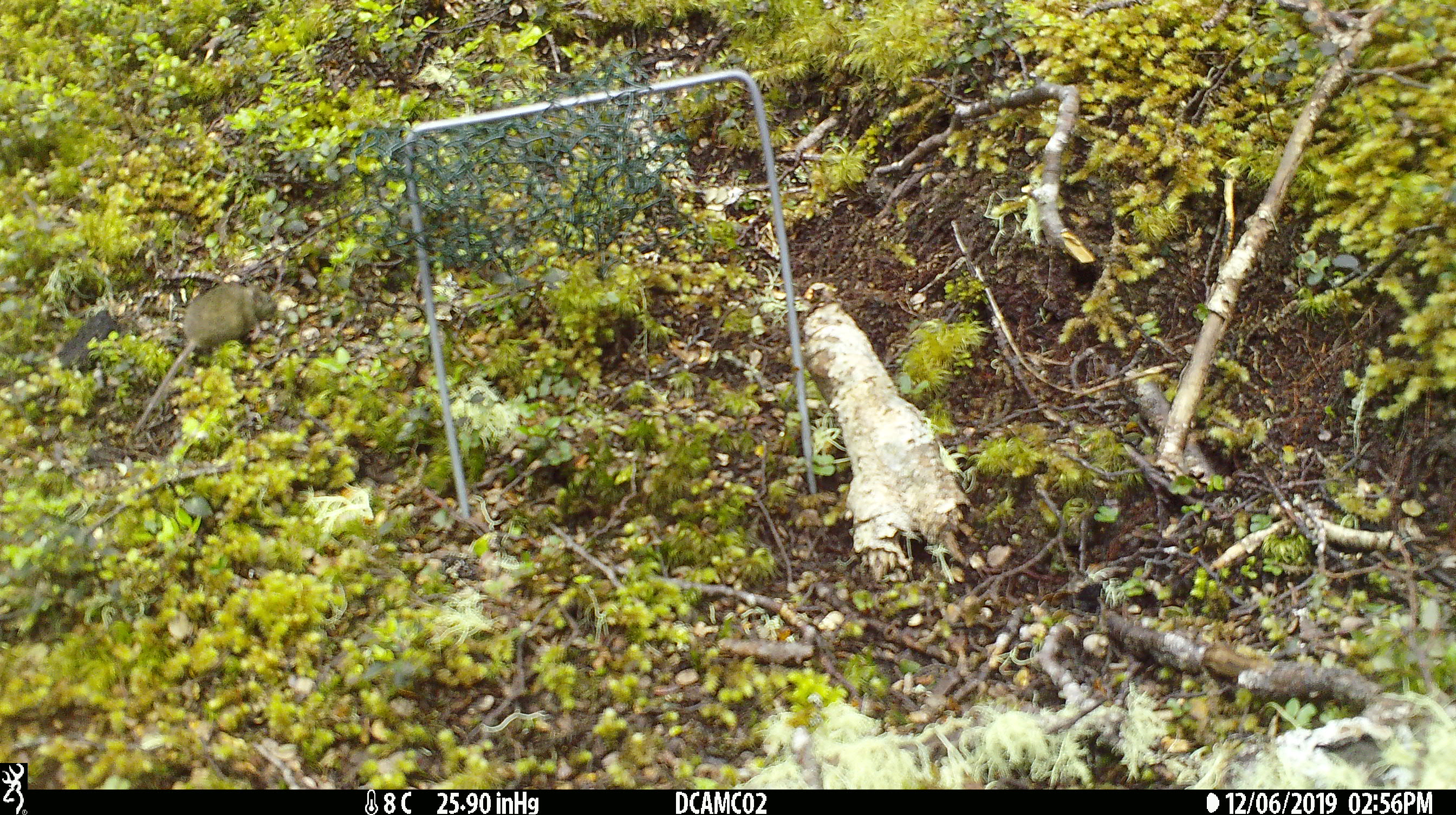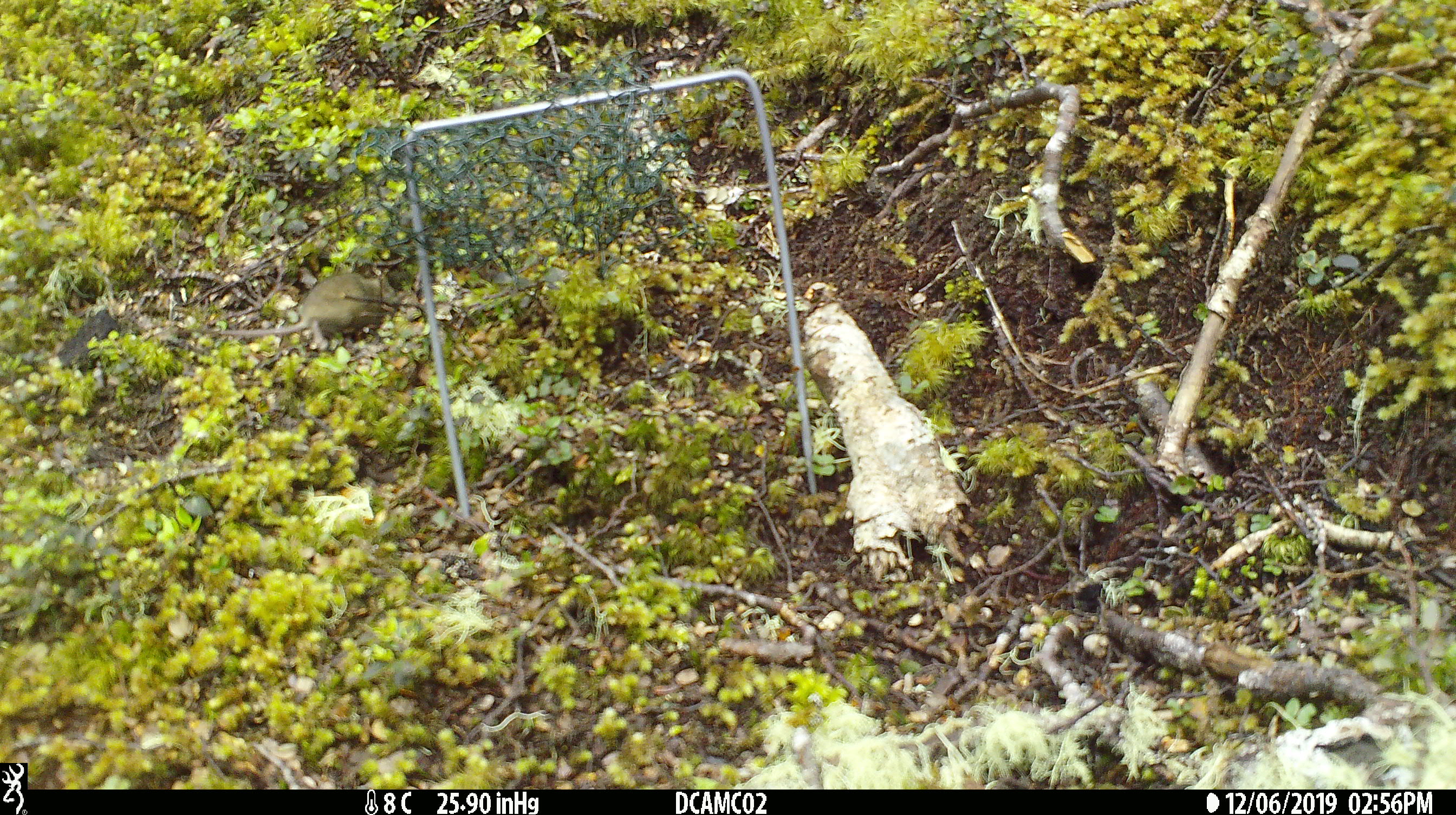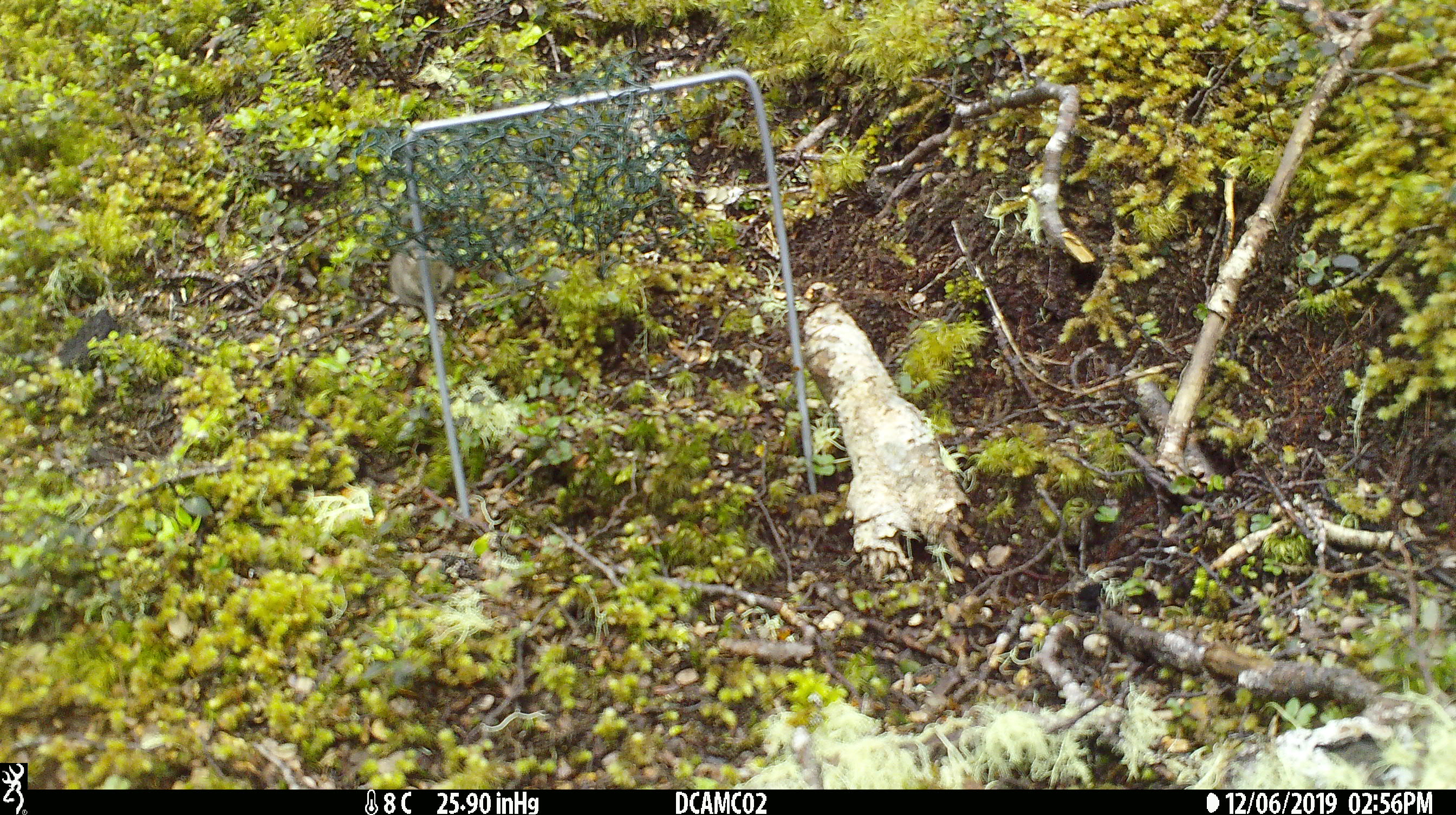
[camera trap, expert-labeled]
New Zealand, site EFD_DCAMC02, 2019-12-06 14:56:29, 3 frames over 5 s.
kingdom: Animalia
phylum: Chordata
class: Mammalia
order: Rodentia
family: Muridae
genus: Mus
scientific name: Mus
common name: mouse